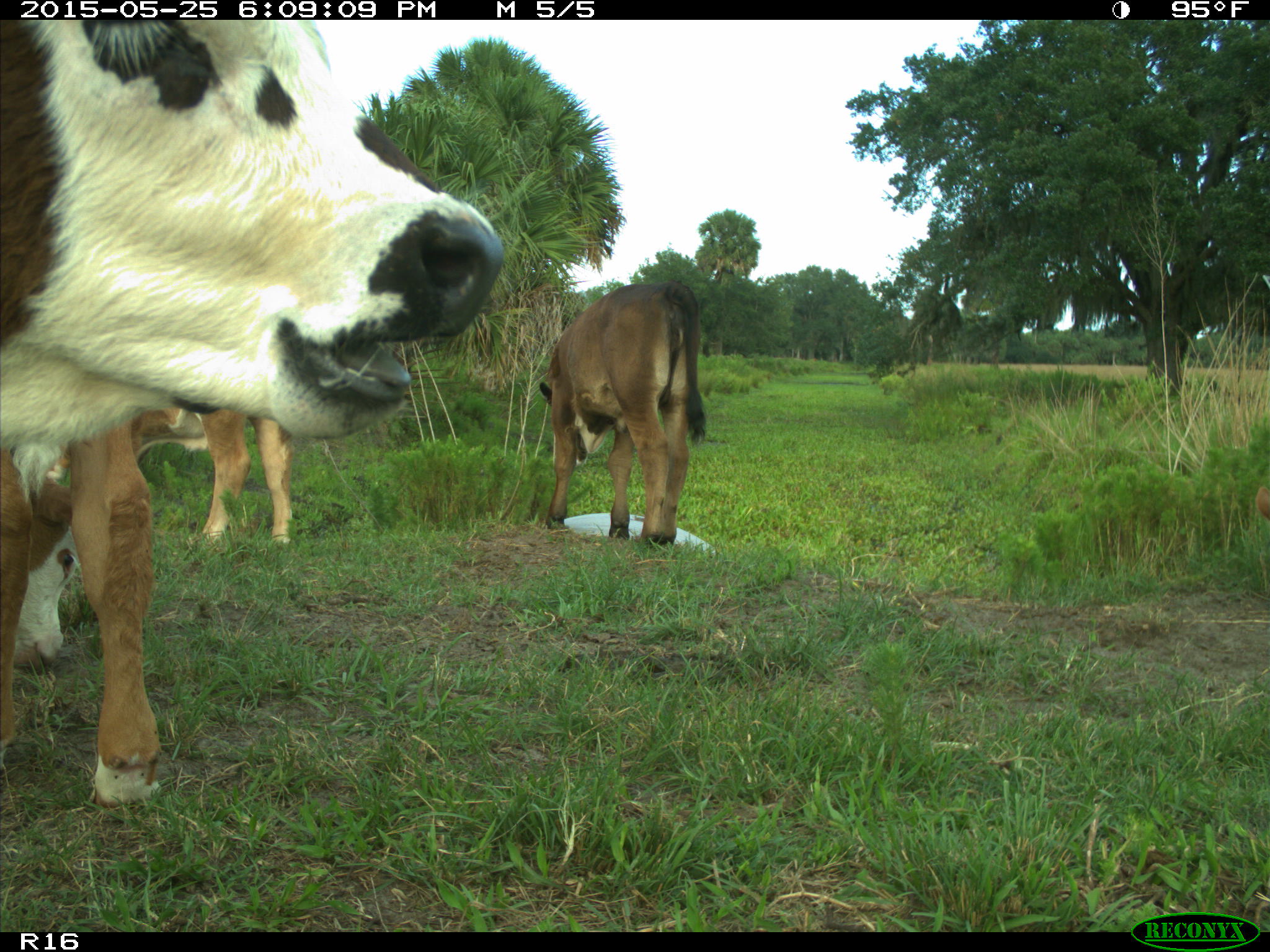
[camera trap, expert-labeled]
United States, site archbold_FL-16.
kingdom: Animalia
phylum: Chordata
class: Mammalia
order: Artiodactyla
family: Bovidae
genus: Bos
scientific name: Bos taurus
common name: domestic cow